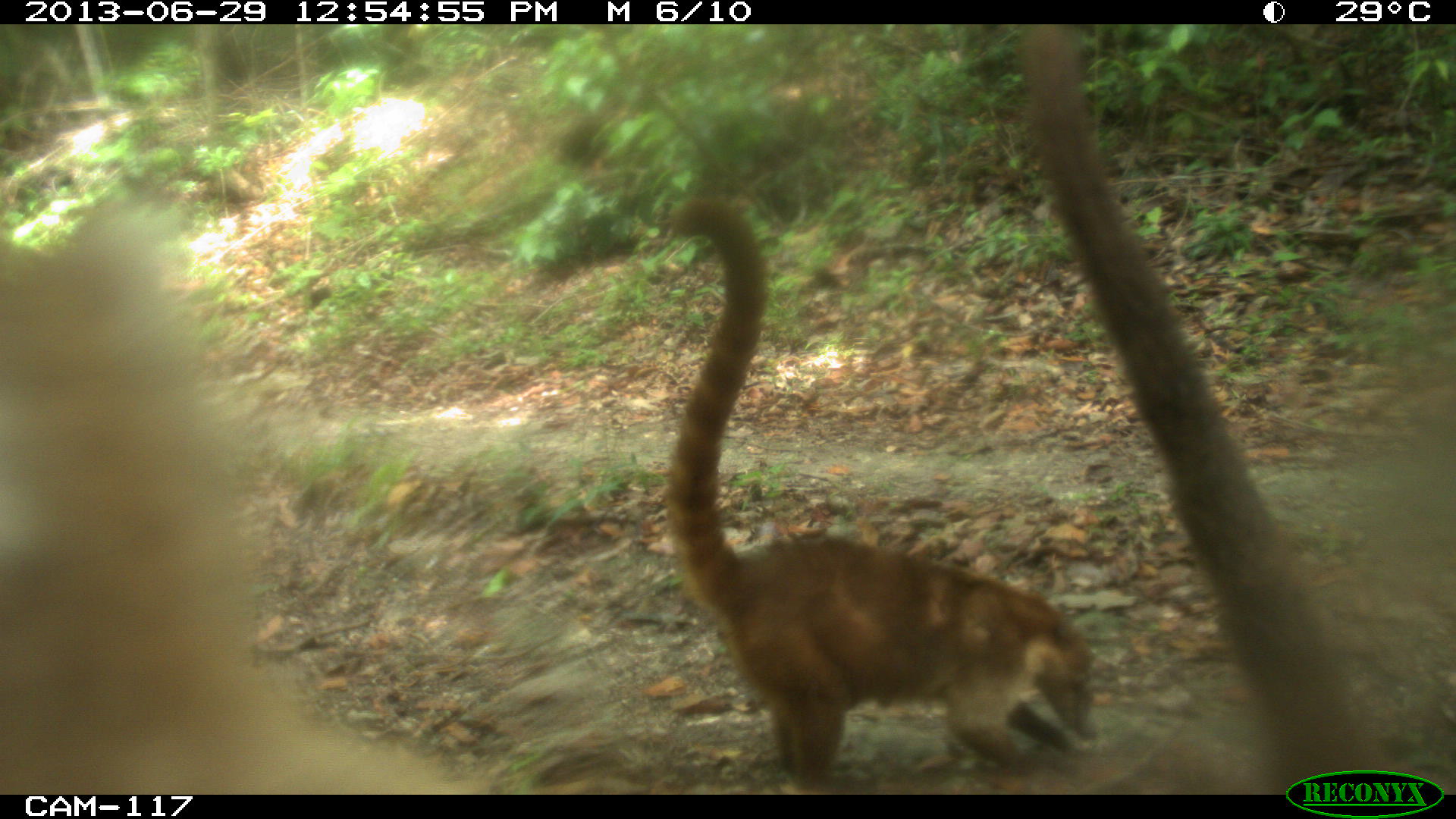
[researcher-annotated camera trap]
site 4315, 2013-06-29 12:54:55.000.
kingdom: Animalia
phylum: Chordata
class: Mammalia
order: Carnivora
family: Procyonidae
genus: Nasua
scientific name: Nasua narica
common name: white-nosed coati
Nasua narica (white-nosed coati), count 4.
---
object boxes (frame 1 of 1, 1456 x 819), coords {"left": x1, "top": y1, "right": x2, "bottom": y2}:
nasua narica: {"left": 659, "top": 189, "right": 1094, "bottom": 794}